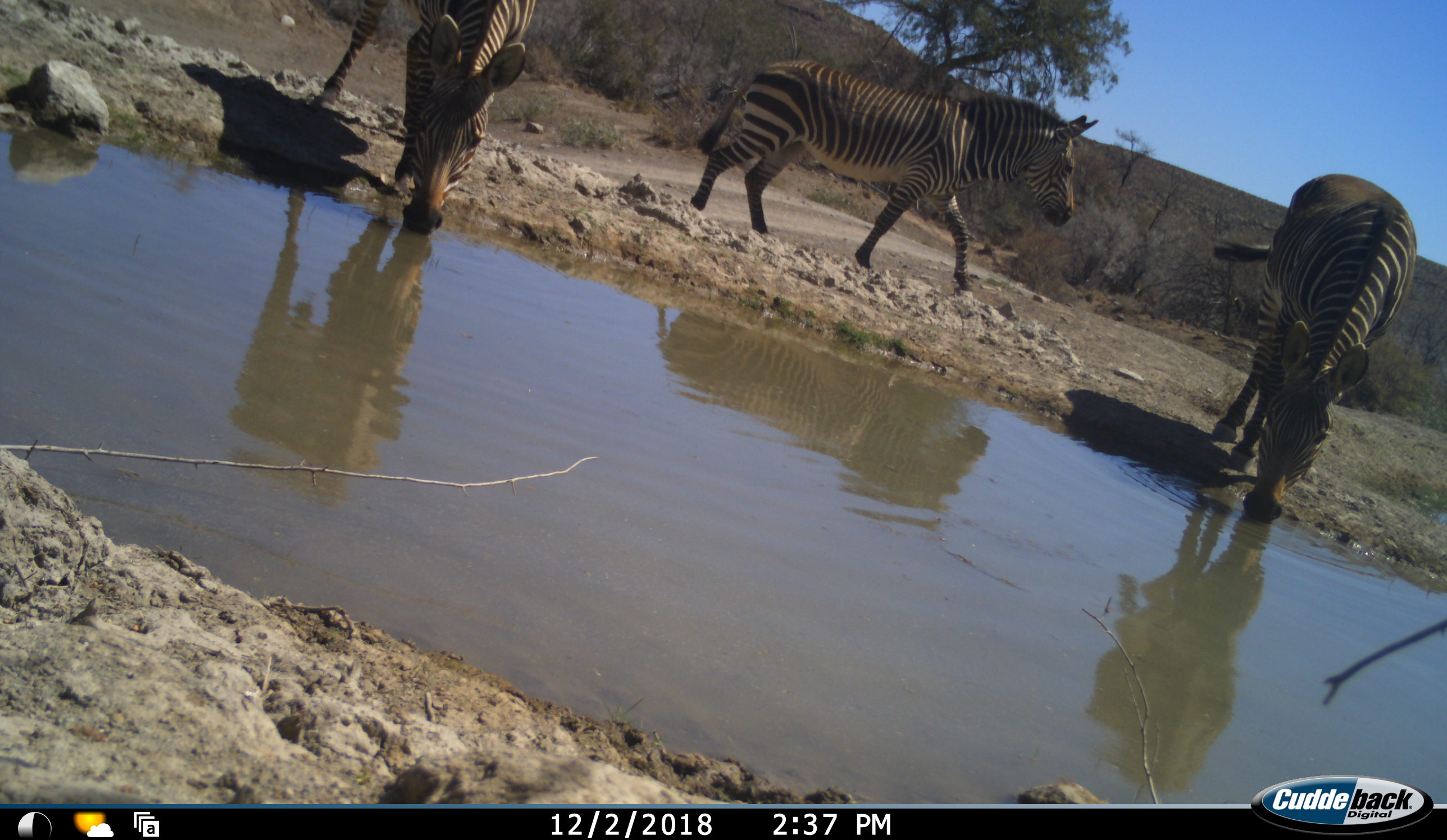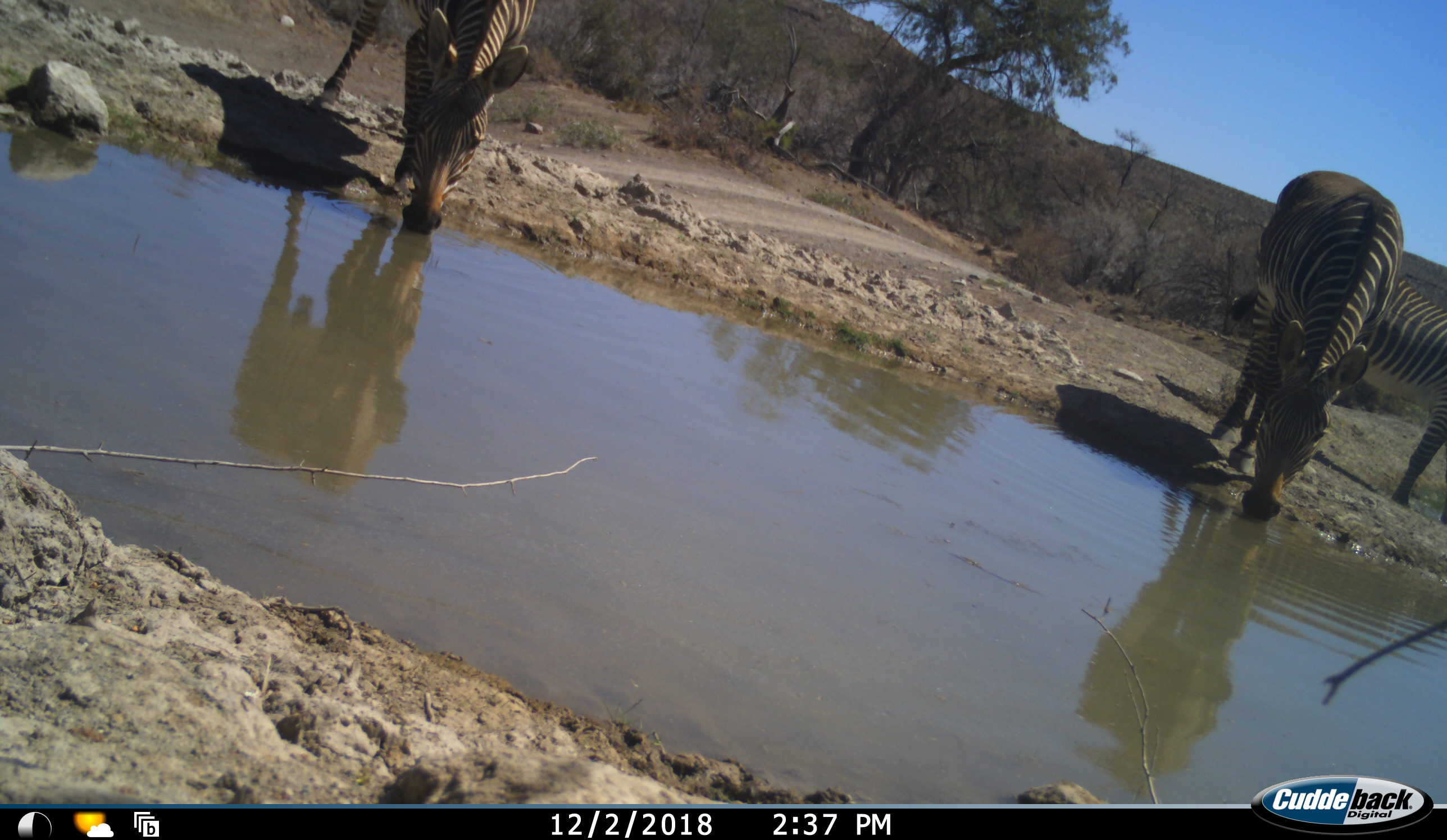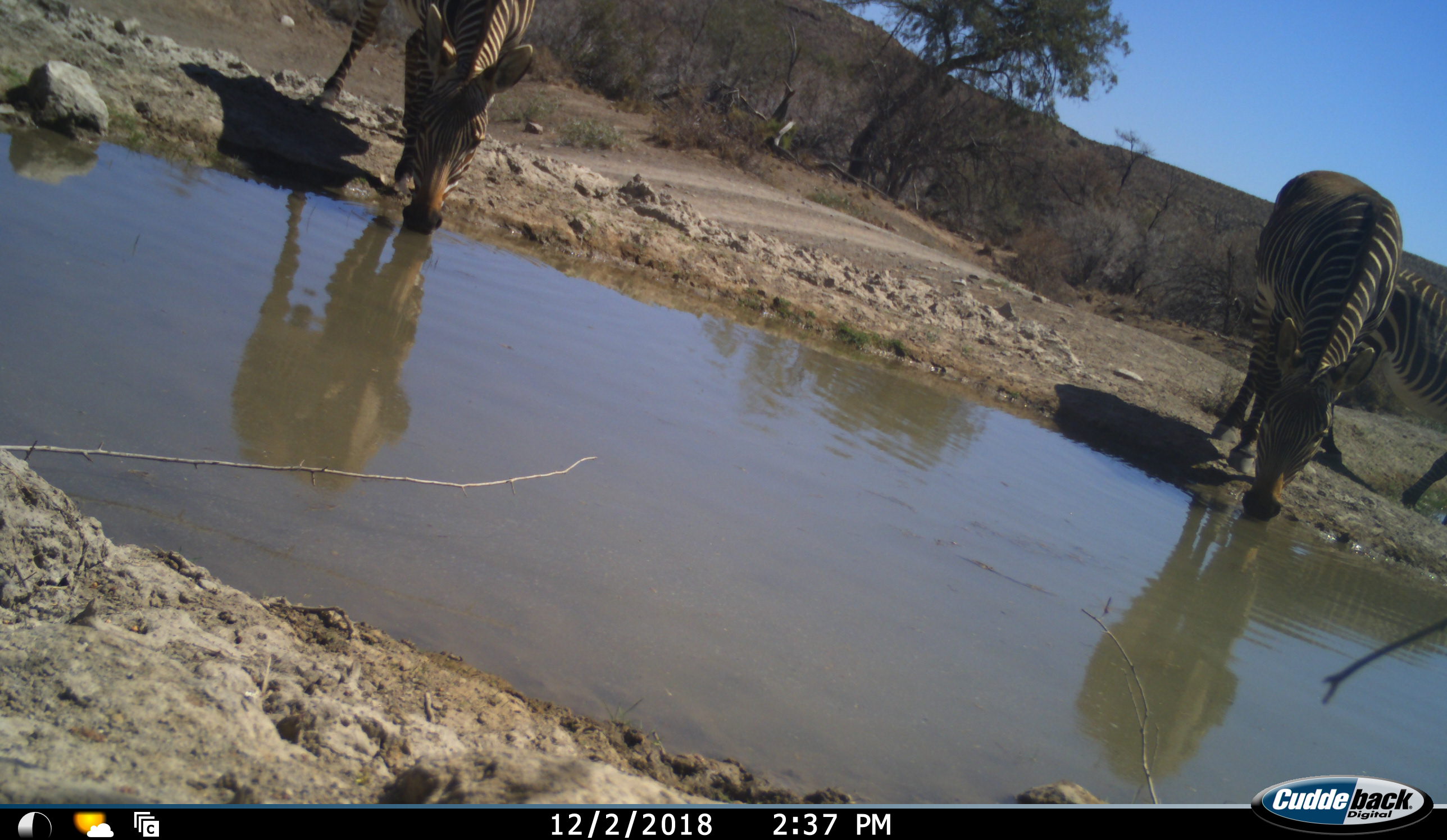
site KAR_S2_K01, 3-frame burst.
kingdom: Animalia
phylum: Chordata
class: Mammalia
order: Perissodactyla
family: Equidae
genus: Equus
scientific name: Equus zebra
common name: mountain zebra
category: zebramountain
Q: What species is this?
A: Zebramountain (mountain zebra) (Equus zebra).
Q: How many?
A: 3.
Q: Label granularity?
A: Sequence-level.